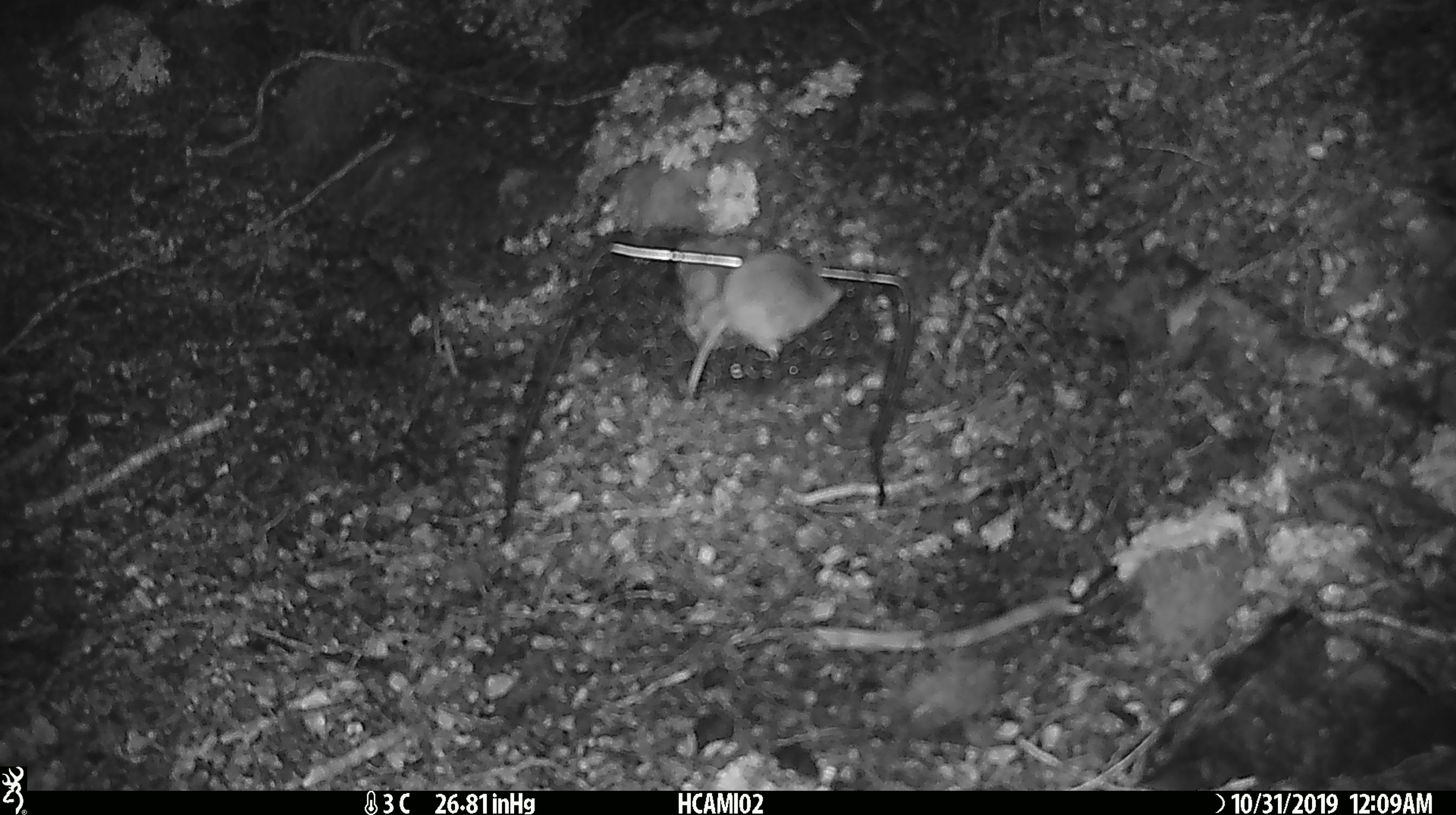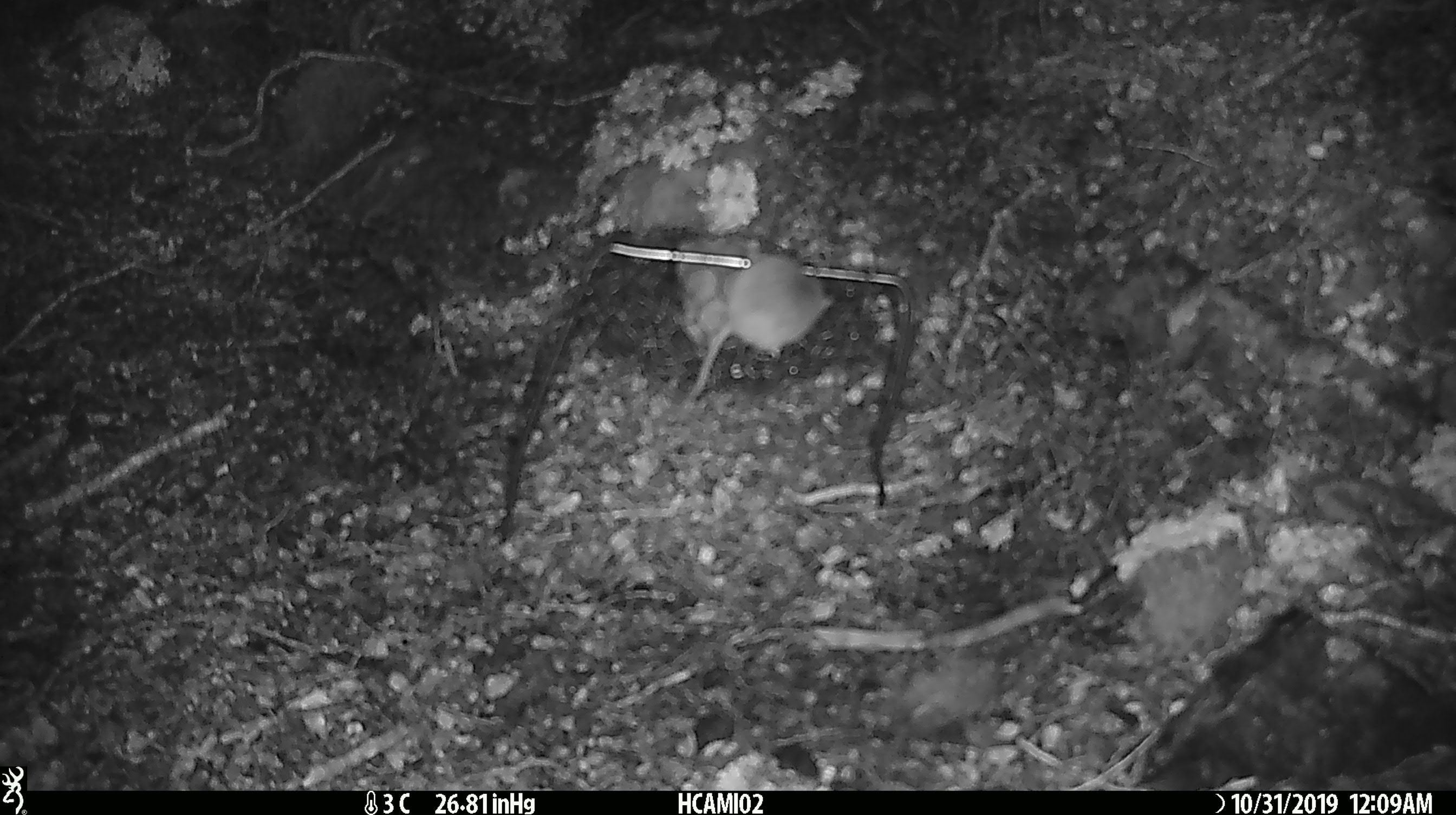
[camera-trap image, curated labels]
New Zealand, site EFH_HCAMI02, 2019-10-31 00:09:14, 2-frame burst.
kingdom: Animalia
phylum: Chordata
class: Mammalia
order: Rodentia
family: Muridae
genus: Mus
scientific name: Mus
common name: mouse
Mouse (Mus).